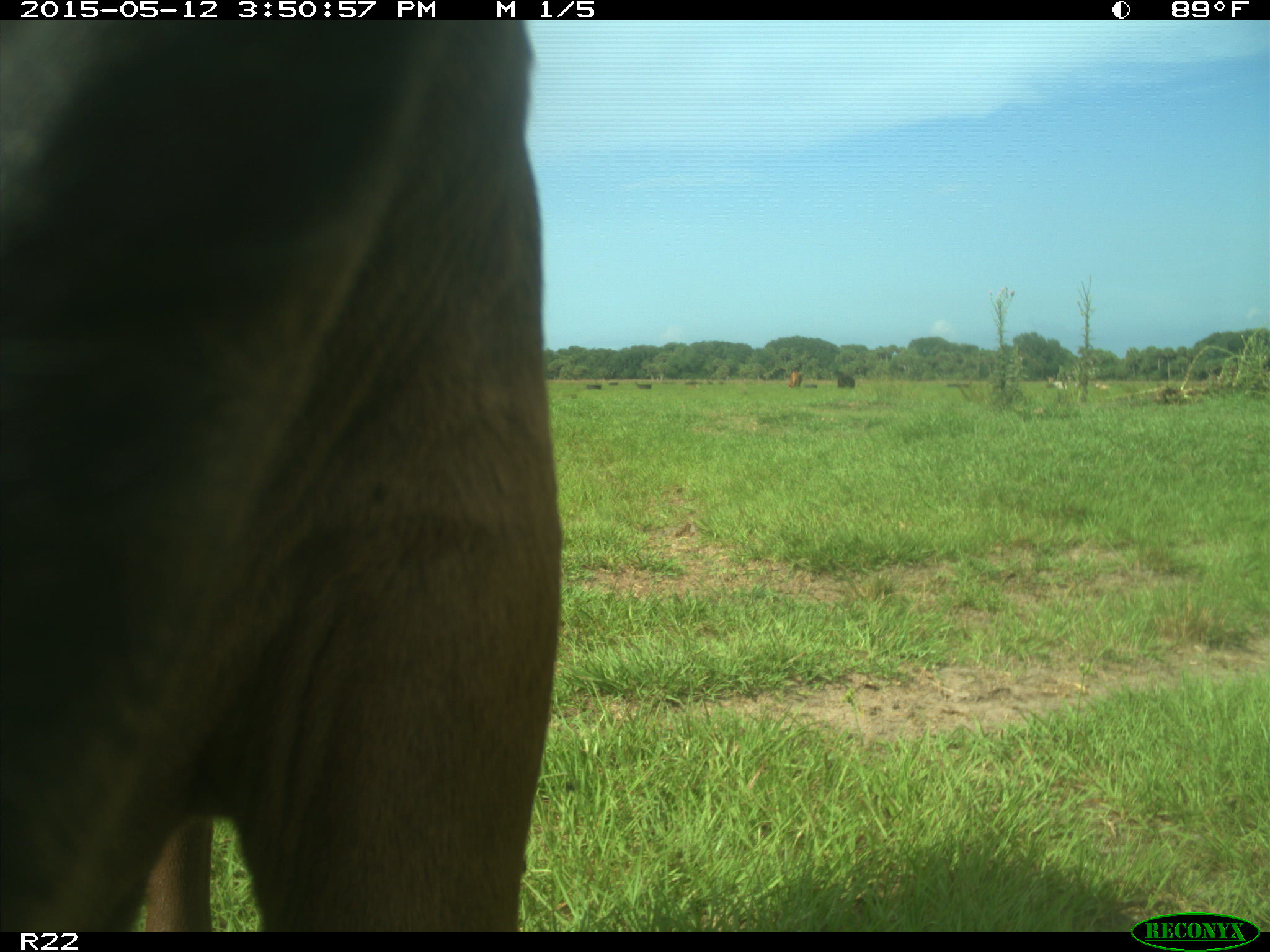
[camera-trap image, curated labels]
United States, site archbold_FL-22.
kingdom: Animalia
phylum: Chordata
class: Mammalia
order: Artiodactyla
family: Bovidae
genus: Bos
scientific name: Bos taurus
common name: domestic cow